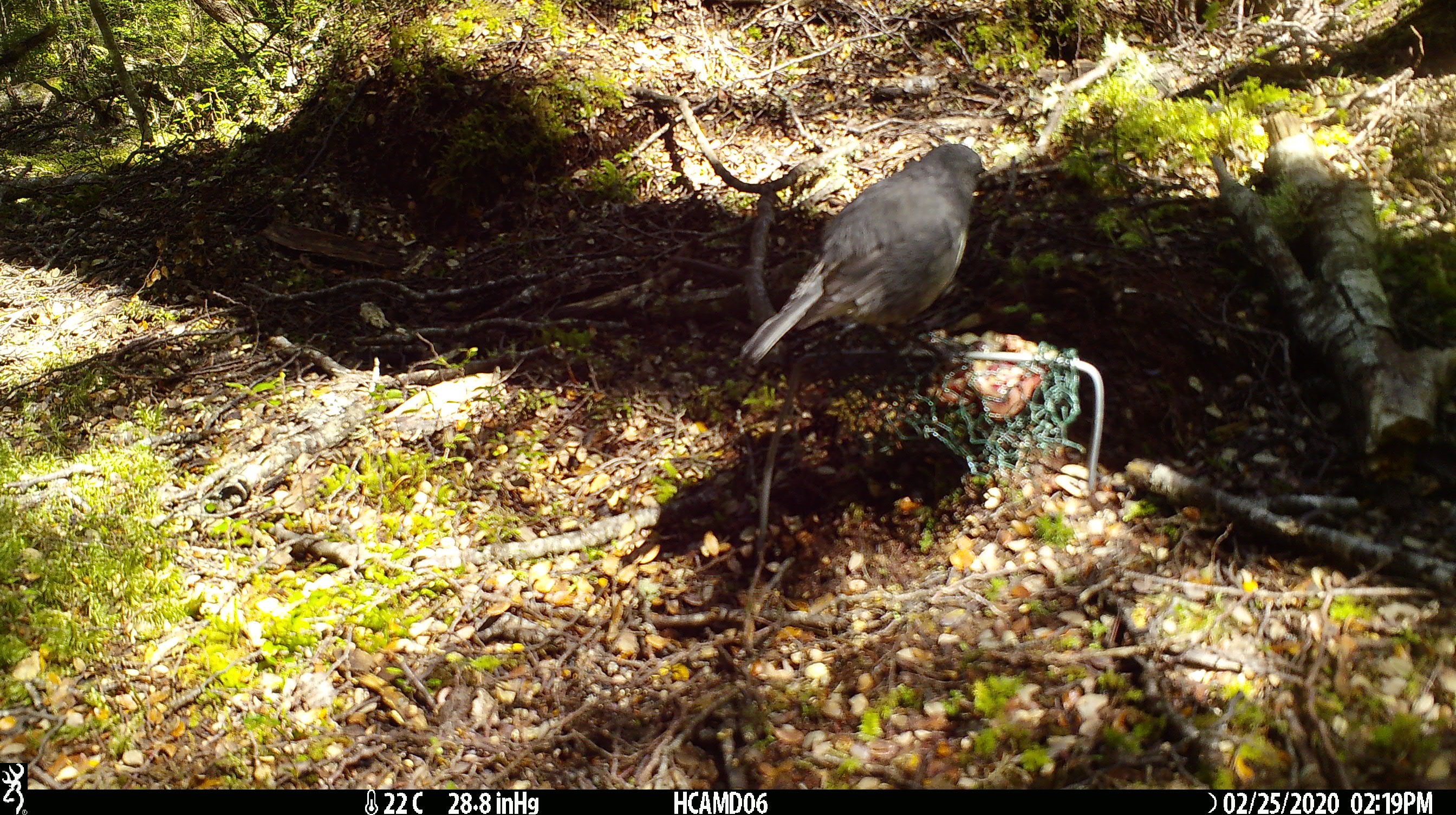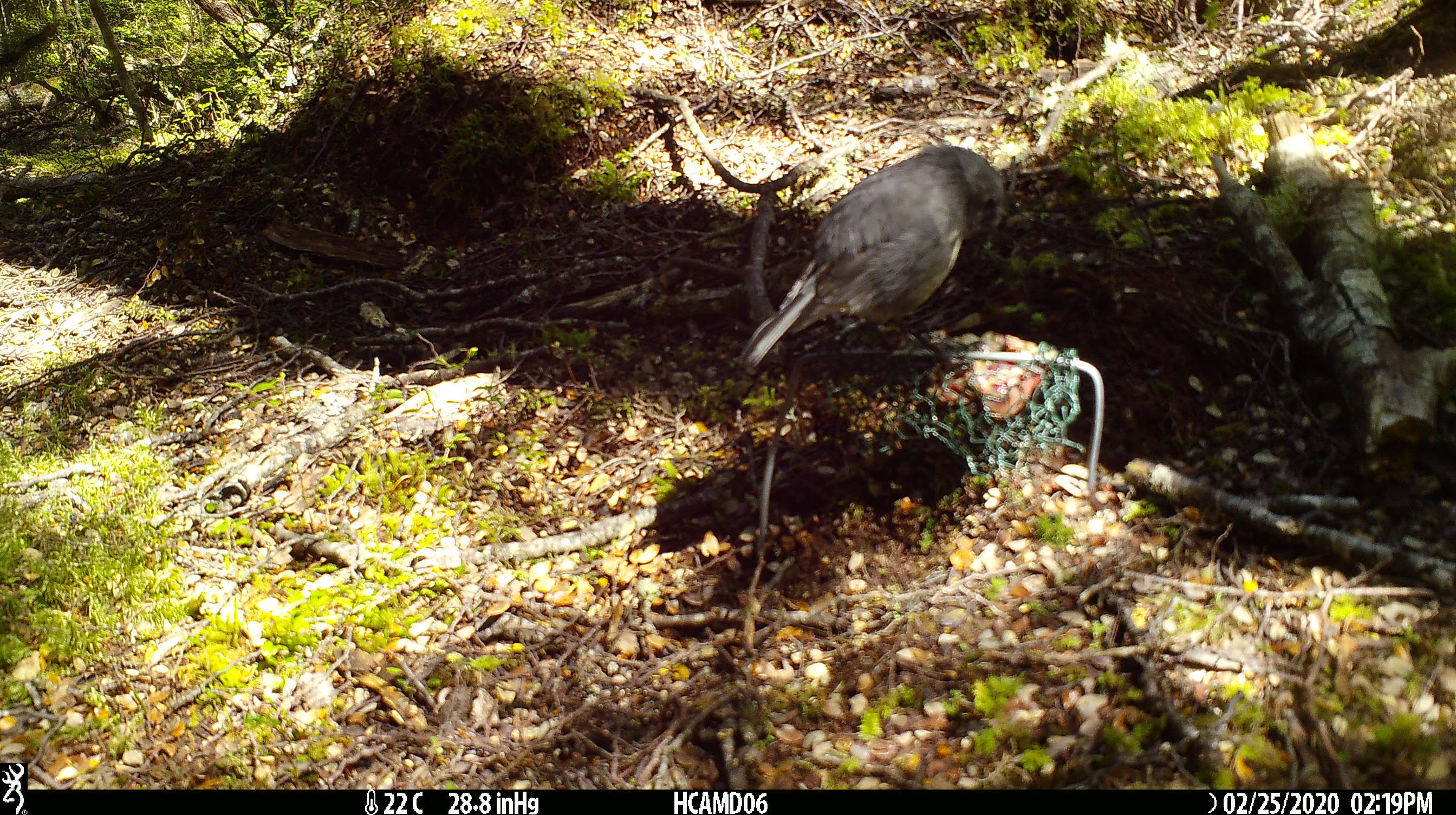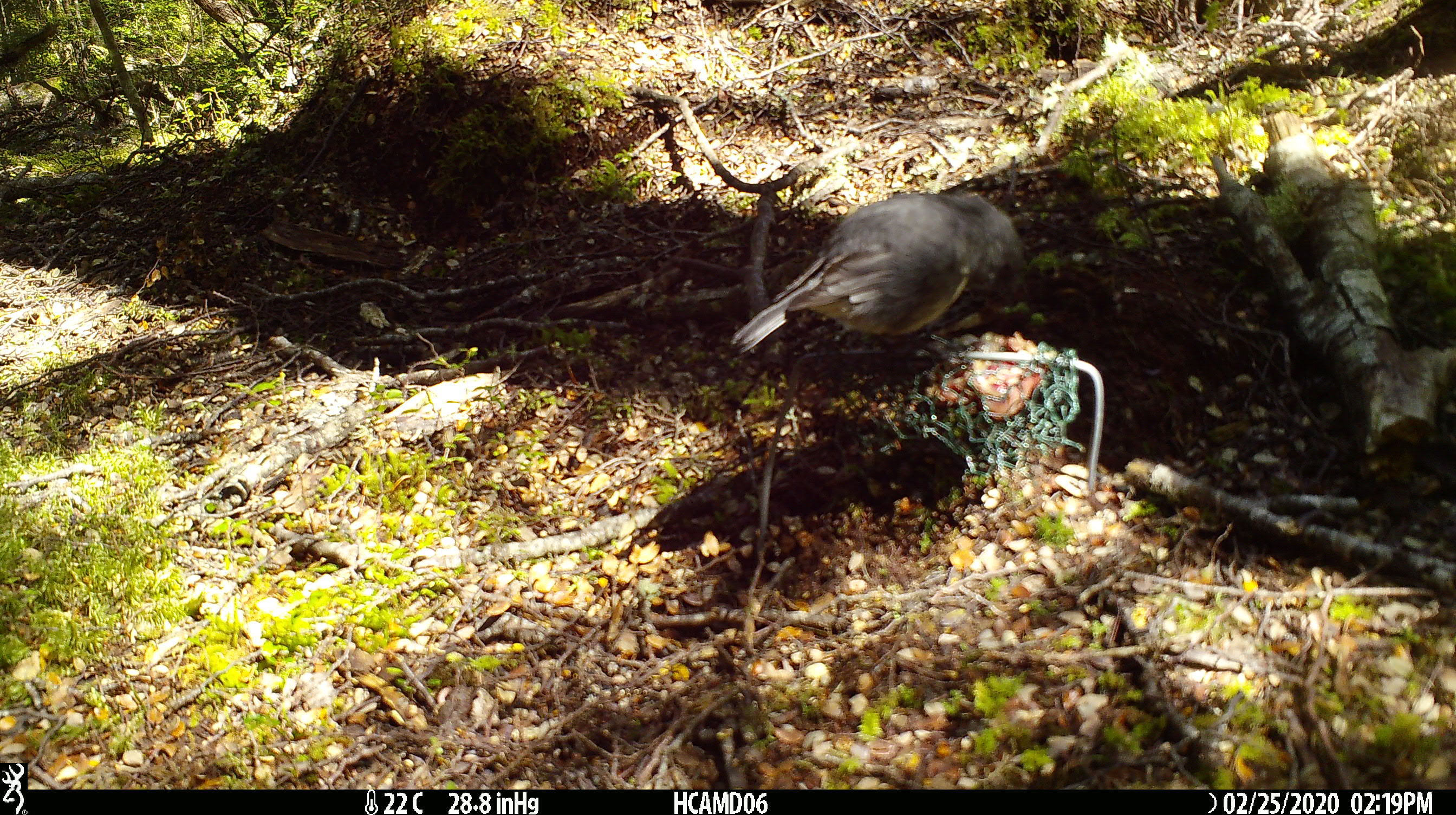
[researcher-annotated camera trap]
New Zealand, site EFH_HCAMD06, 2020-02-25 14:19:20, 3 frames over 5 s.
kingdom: Animalia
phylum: Chordata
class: Aves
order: Passeriformes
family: Petroicidae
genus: Petroica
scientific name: Petroica australis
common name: new zealand robin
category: robin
Robin (new zealand robin) (Petroica australis).